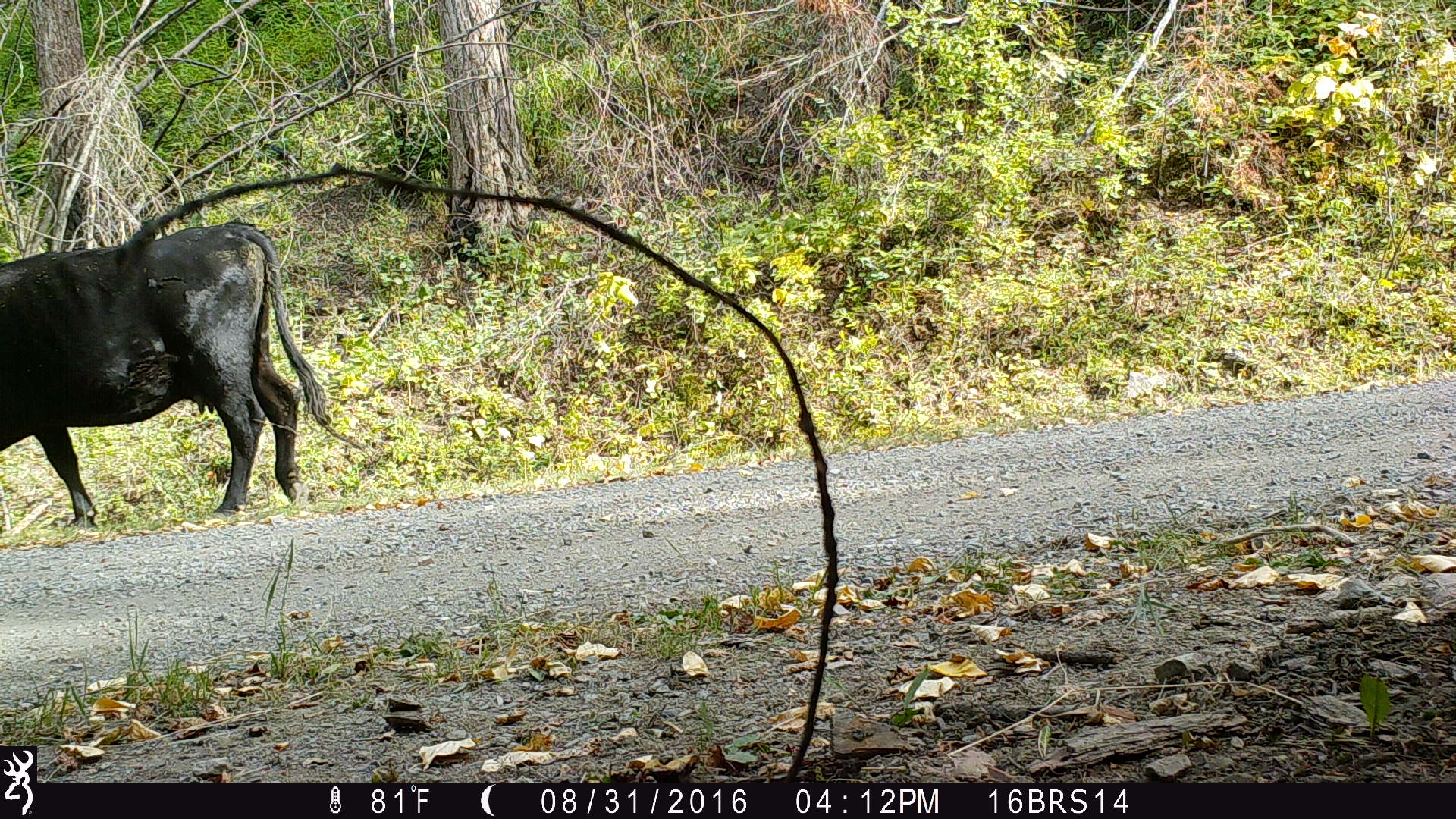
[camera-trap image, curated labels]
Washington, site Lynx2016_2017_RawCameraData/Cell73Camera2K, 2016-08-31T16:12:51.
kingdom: Animalia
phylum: Chordata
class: Mammalia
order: Artiodactyla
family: Bovidae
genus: Bos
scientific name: Bos taurus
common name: domestic cattle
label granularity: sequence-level